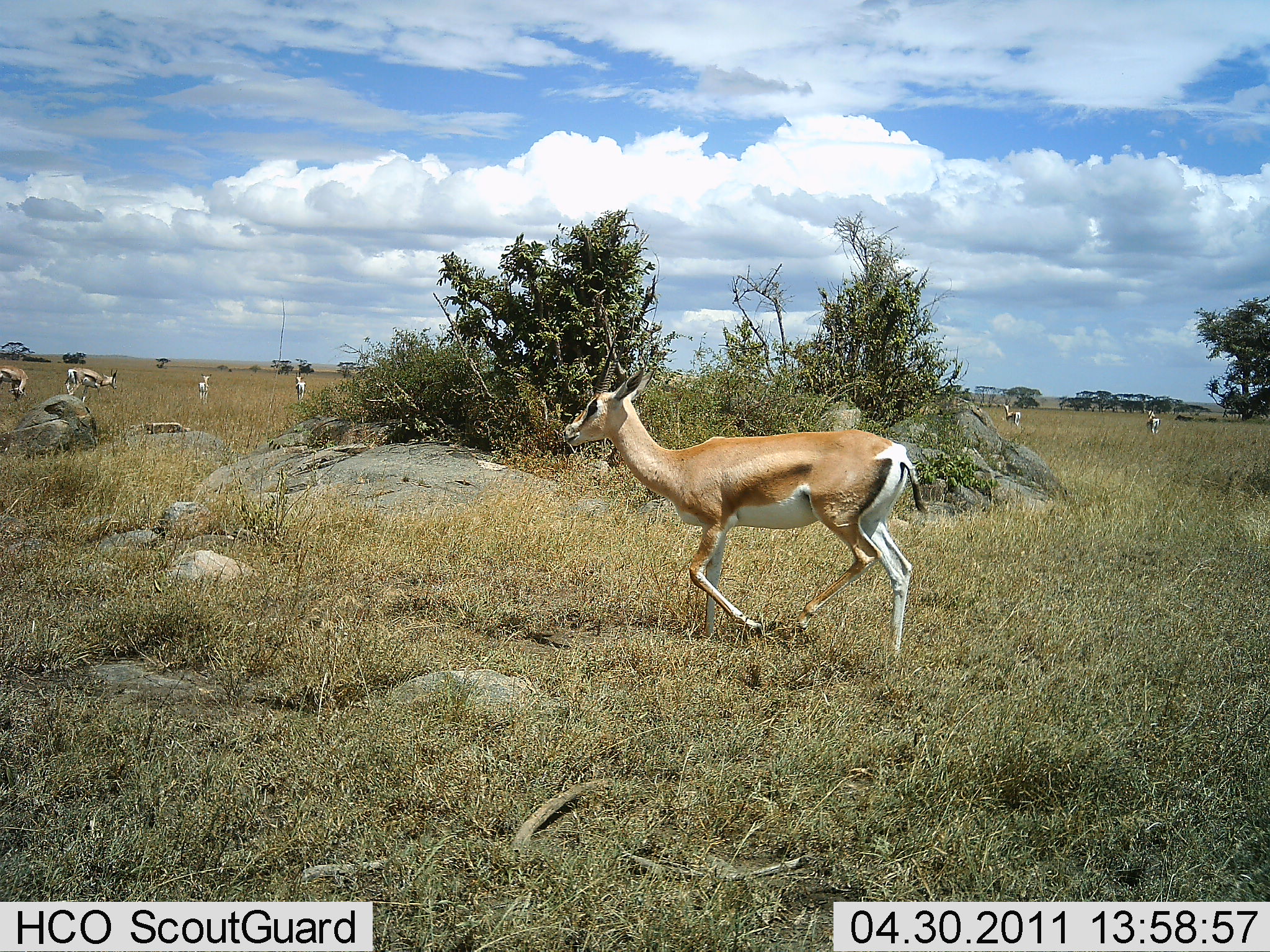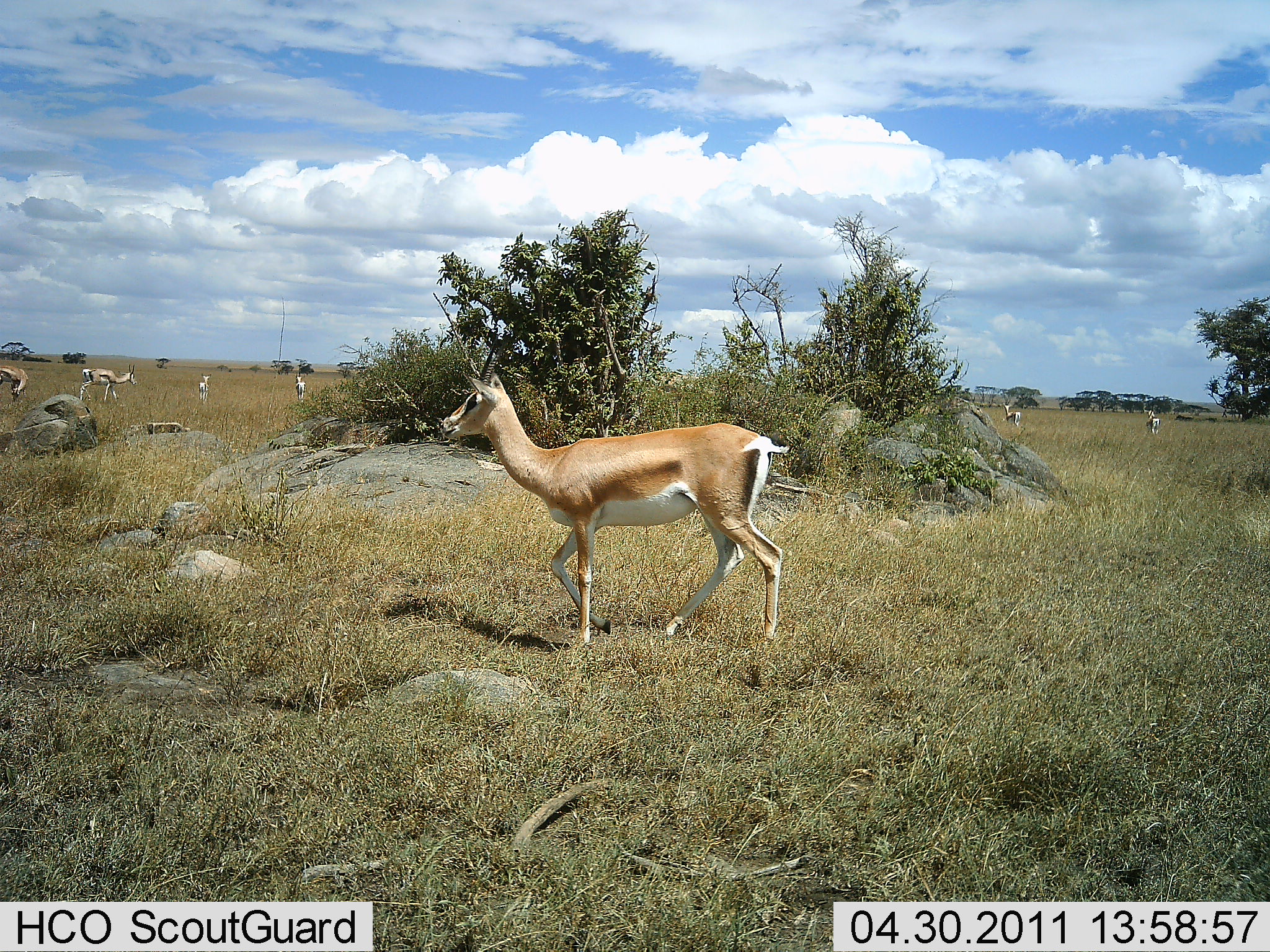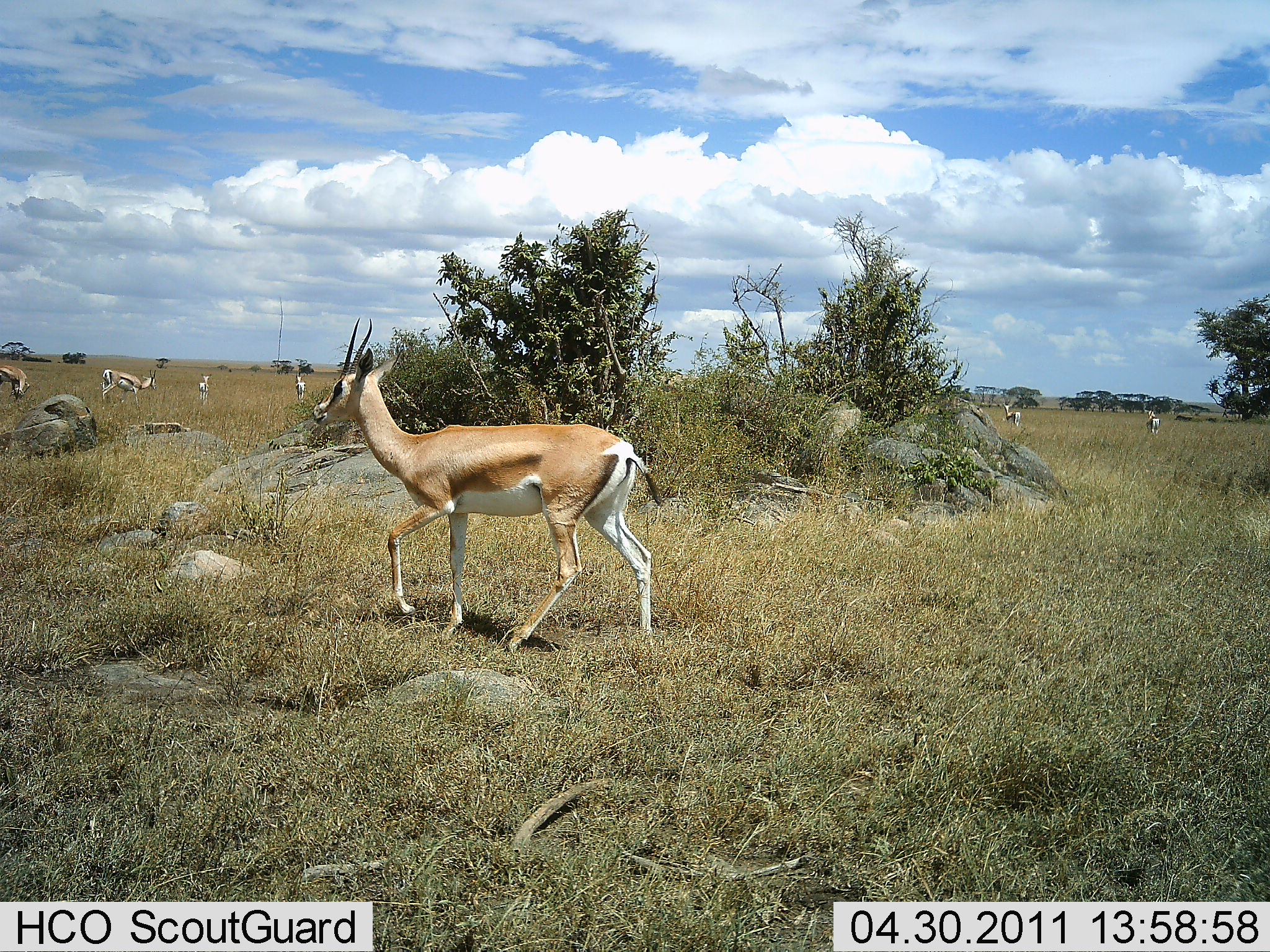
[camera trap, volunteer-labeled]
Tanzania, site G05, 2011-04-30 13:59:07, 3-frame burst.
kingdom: Animalia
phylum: Chordata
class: Mammalia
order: Artiodactyla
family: Bovidae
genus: Nanger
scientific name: Nanger granti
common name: grant's gazelle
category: gazellegrants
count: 7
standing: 36%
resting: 7%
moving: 93%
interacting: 0%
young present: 0%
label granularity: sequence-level